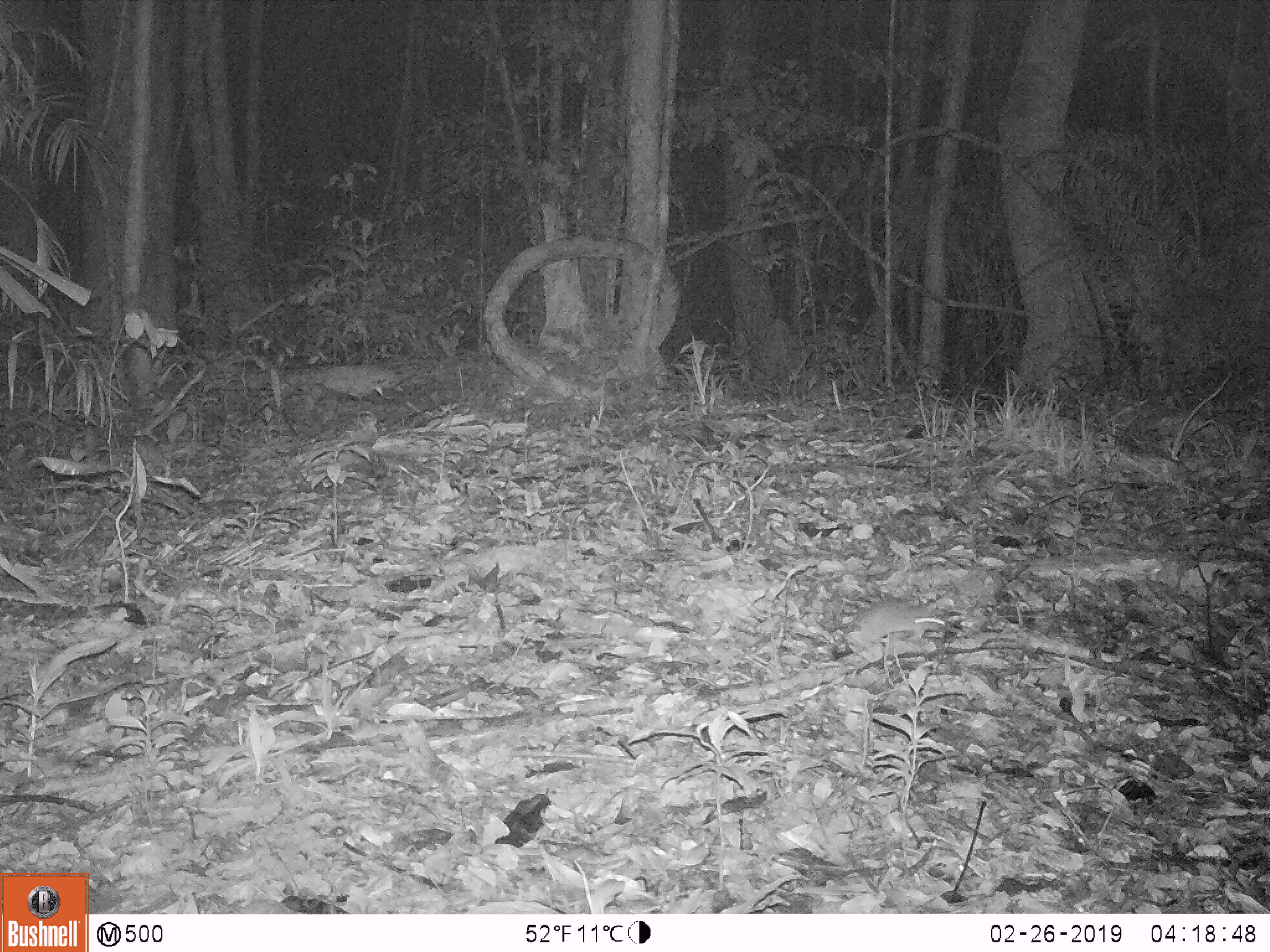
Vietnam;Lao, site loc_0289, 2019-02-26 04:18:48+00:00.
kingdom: Animalia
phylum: Chordata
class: Mammalia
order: Rodentia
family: Muridae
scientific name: Muridae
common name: old-world mice and rats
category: unidentified murid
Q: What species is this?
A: Unidentified murid (old-world mice and rats) (Muridae).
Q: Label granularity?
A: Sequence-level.